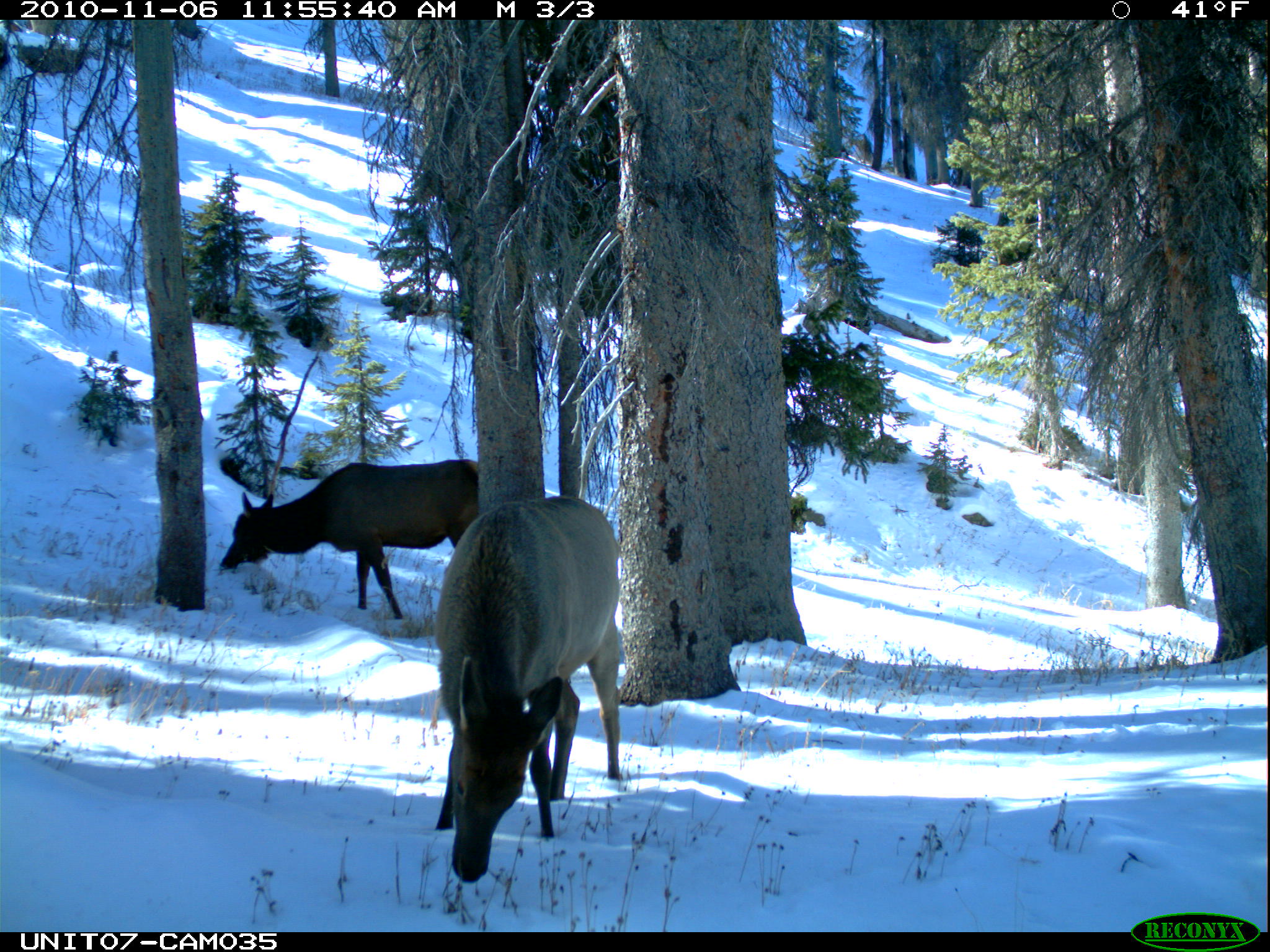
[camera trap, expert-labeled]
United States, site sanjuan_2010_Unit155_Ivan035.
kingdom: Animalia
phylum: Chordata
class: Mammalia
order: Artiodactyla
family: Cervidae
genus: Cervus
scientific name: Cervus elaphus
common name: red deer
Cervus elaphus (red deer).